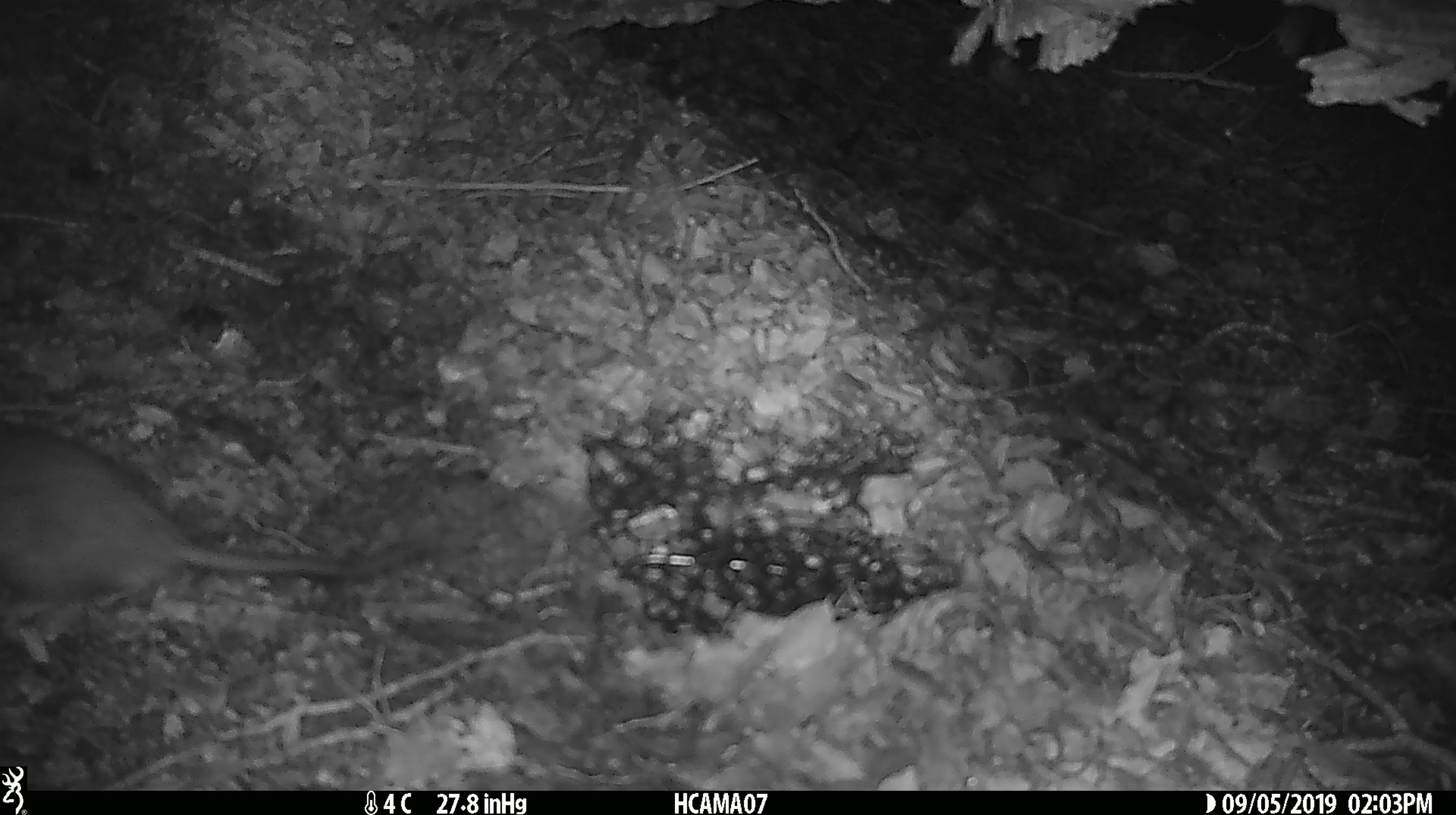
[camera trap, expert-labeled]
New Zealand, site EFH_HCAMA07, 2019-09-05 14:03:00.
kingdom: Animalia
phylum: Chordata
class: Mammalia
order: Rodentia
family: Muridae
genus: Rattus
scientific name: Rattus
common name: rat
Rat (Rattus).